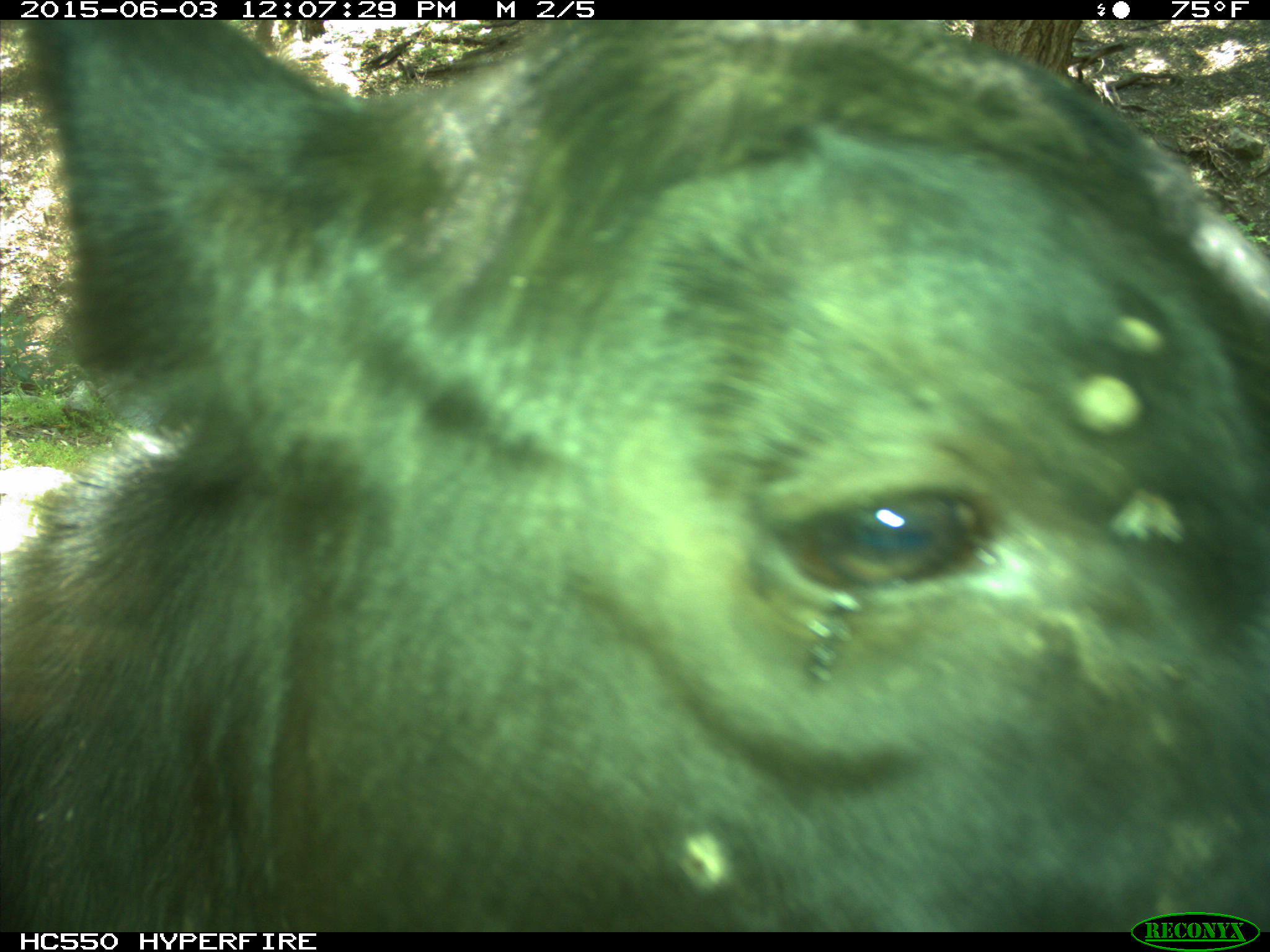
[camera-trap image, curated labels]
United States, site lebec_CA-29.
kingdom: Animalia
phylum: Chordata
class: Mammalia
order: Artiodactyla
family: Bovidae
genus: Bos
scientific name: Bos taurus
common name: domestic cow